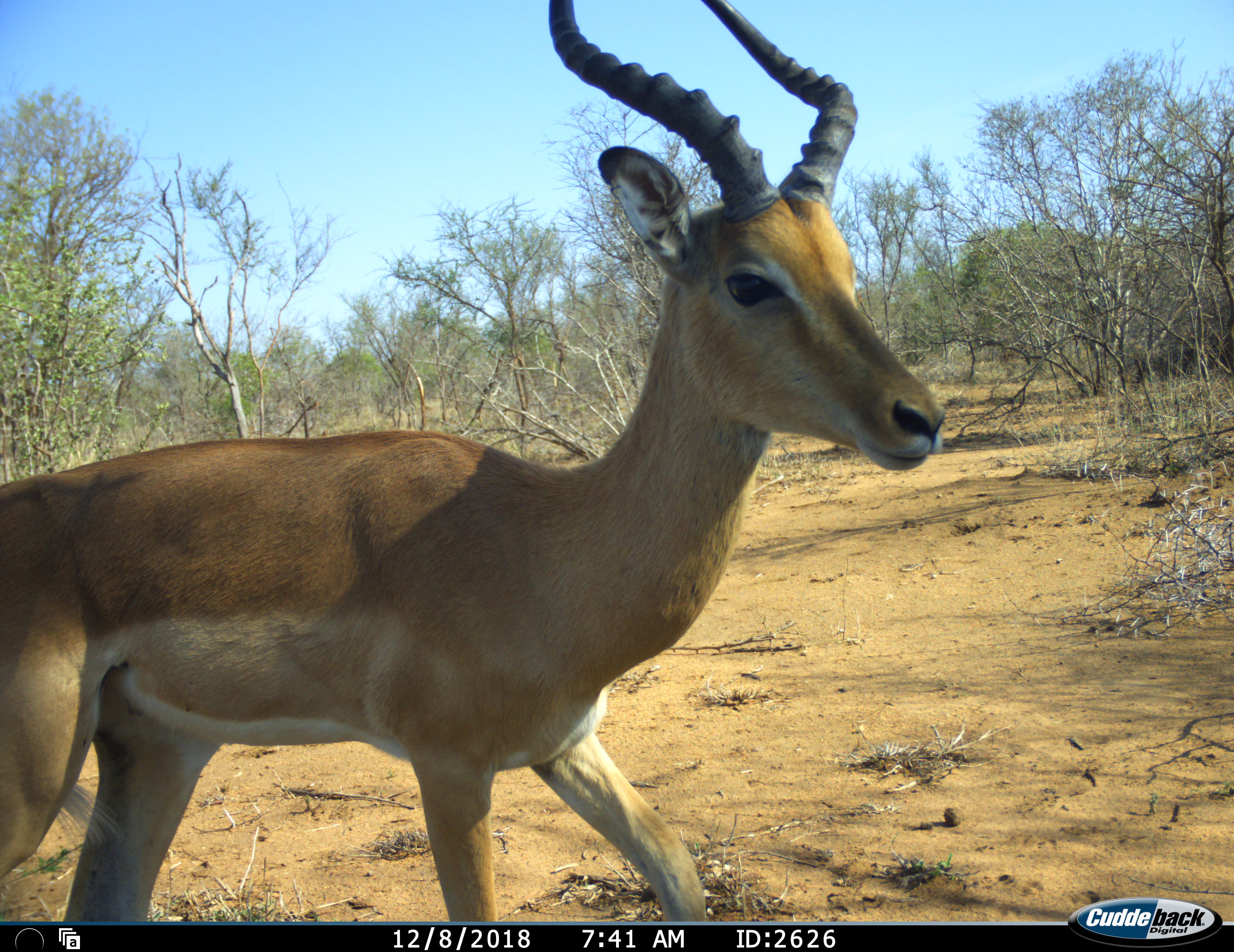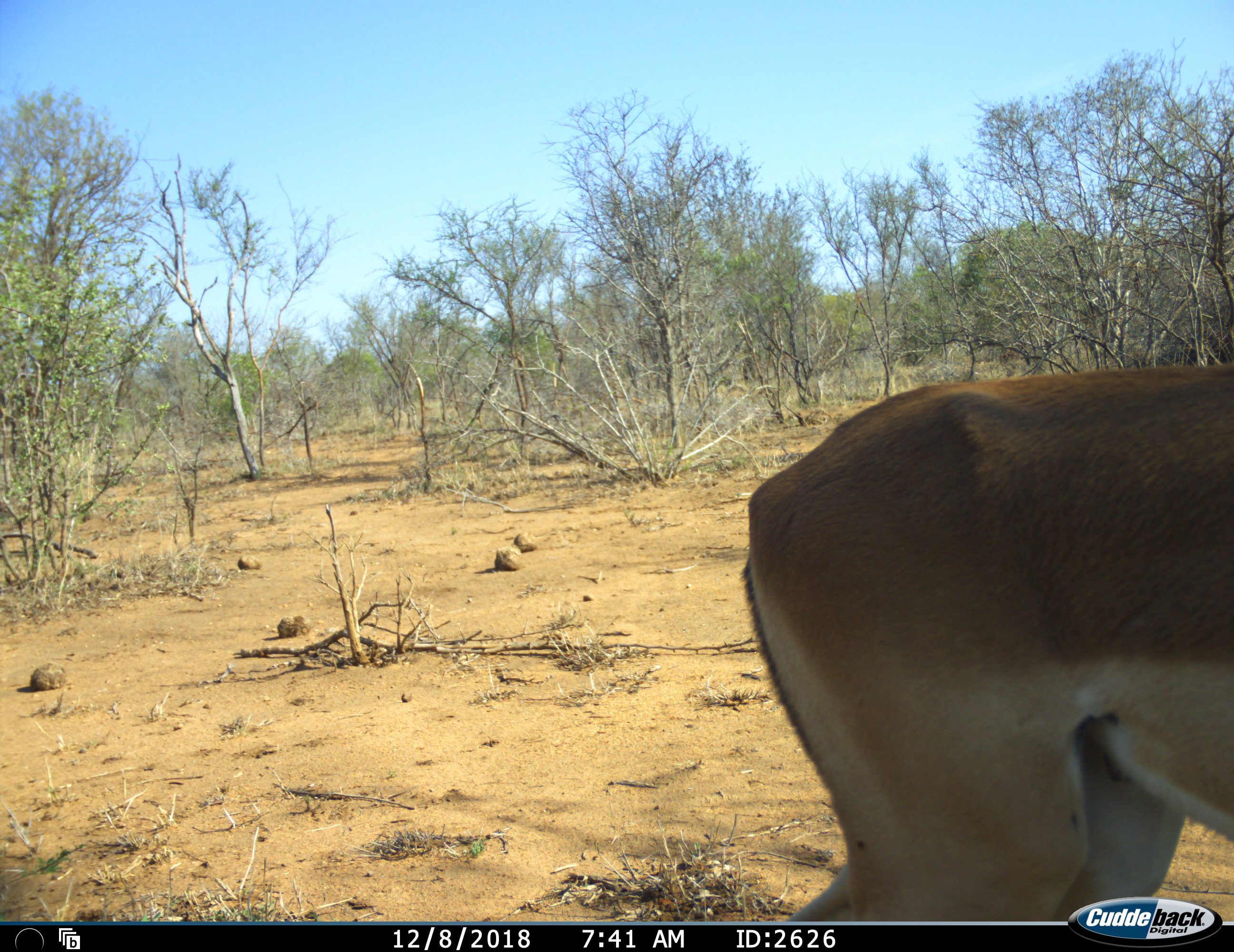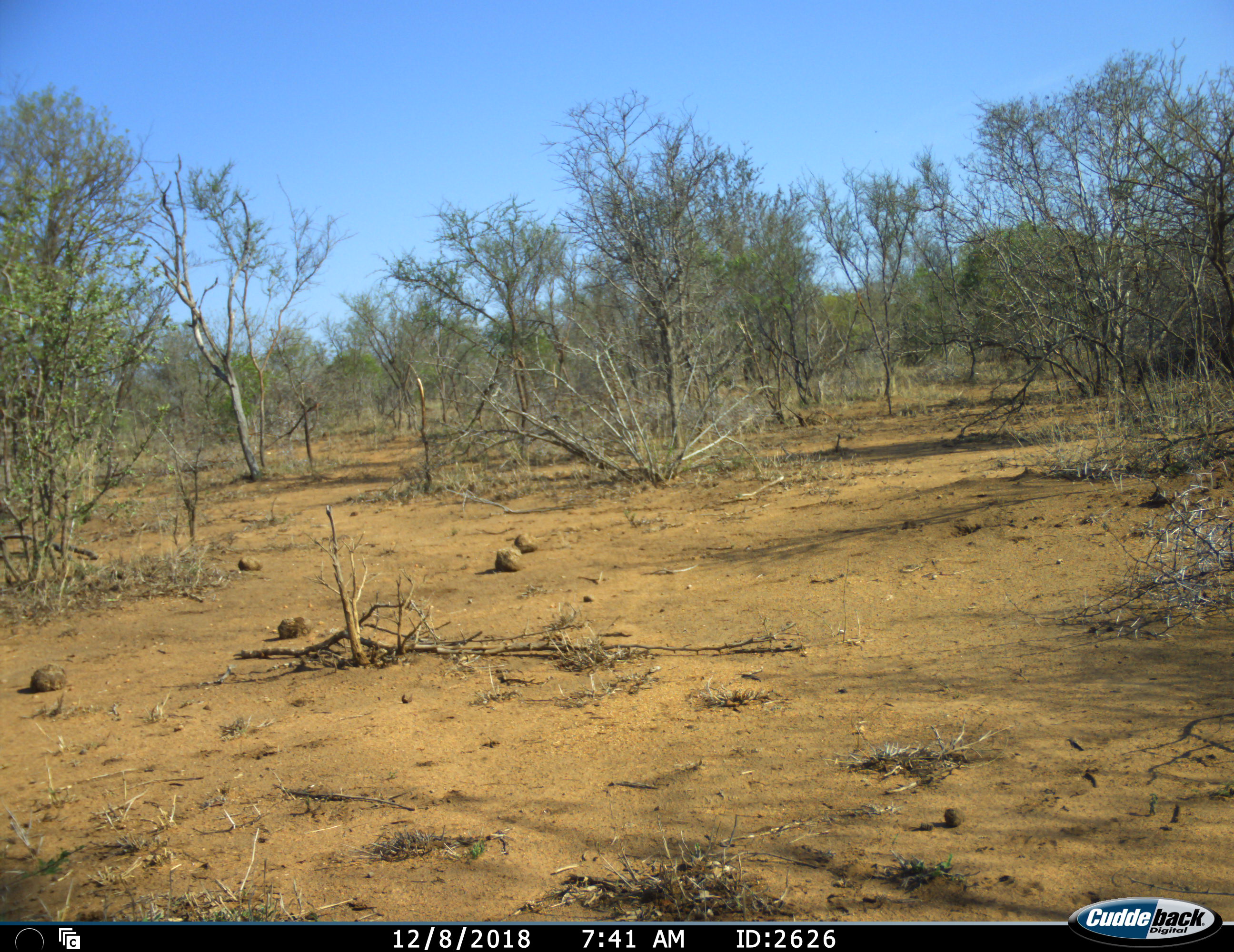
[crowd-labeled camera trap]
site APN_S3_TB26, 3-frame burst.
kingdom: Animalia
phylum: Chordata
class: Mammalia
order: Artiodactyla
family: Bovidae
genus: Aepyceros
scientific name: Aepyceros melampus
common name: impala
Impala (Aepyceros melampus), count 1. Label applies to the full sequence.